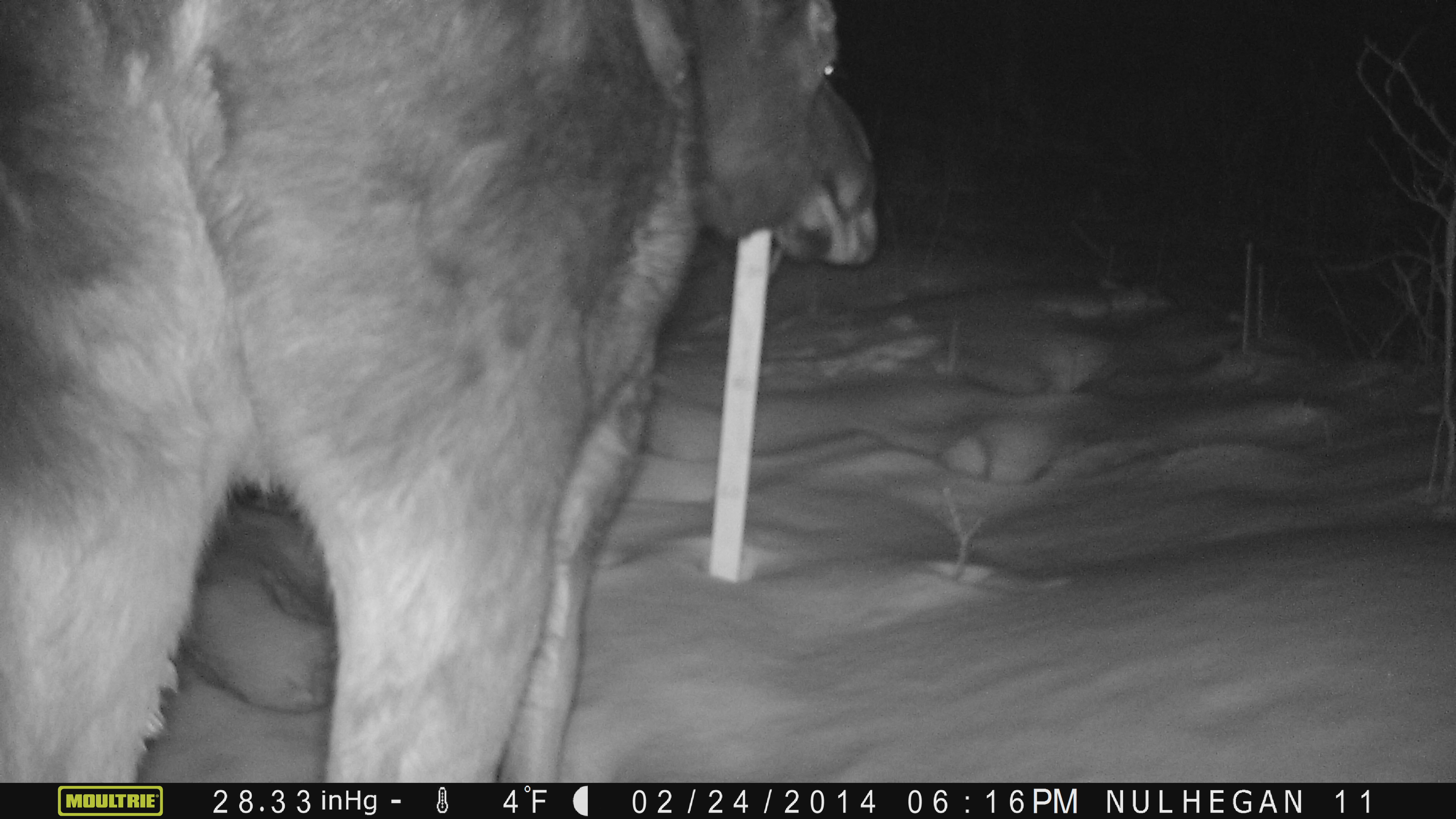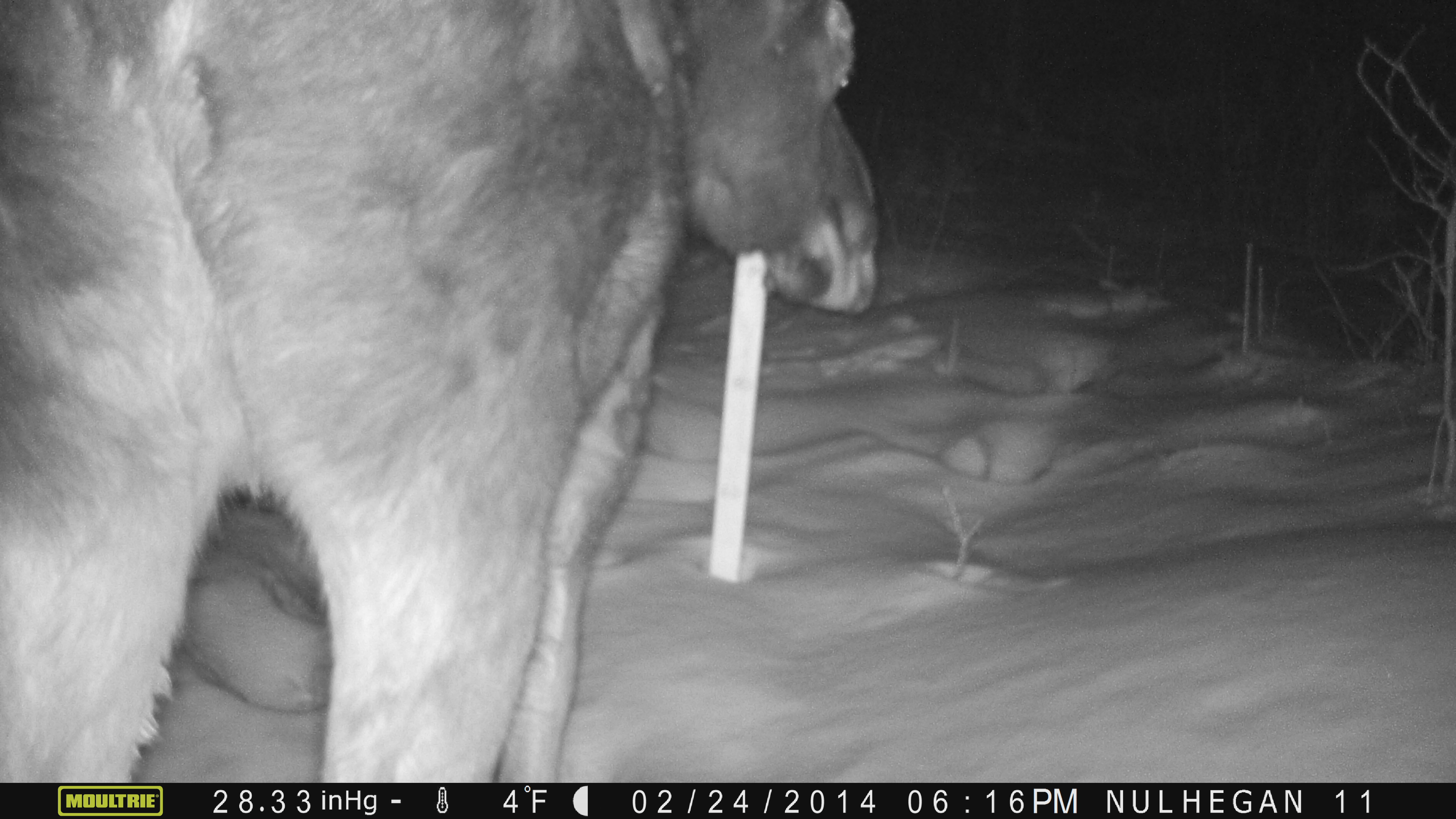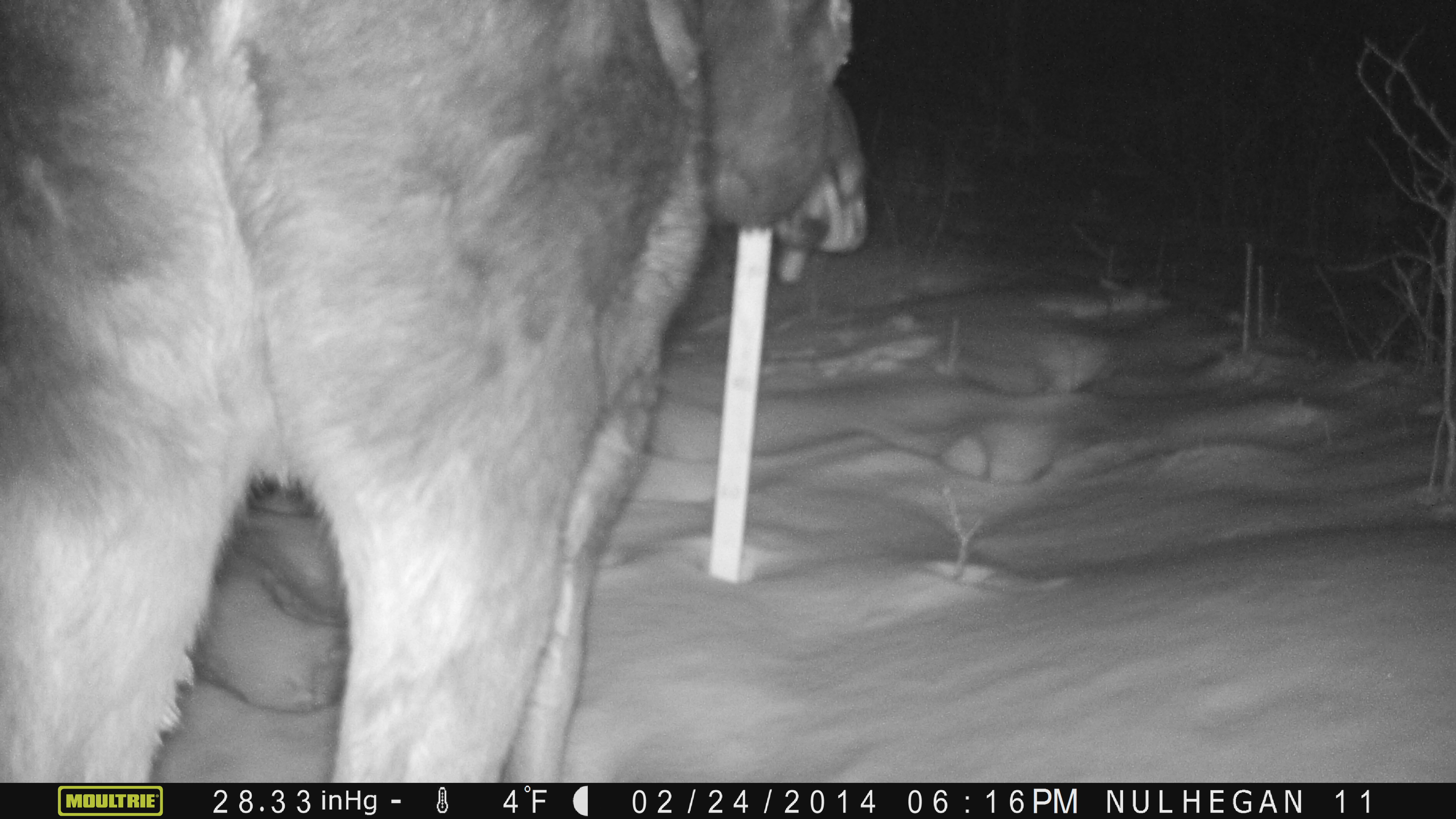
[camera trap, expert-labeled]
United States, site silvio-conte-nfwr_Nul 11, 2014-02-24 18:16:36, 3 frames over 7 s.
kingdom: Animalia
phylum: Chordata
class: Mammalia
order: Artiodactyla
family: Cervidae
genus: Alces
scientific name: Alces alces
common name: moose